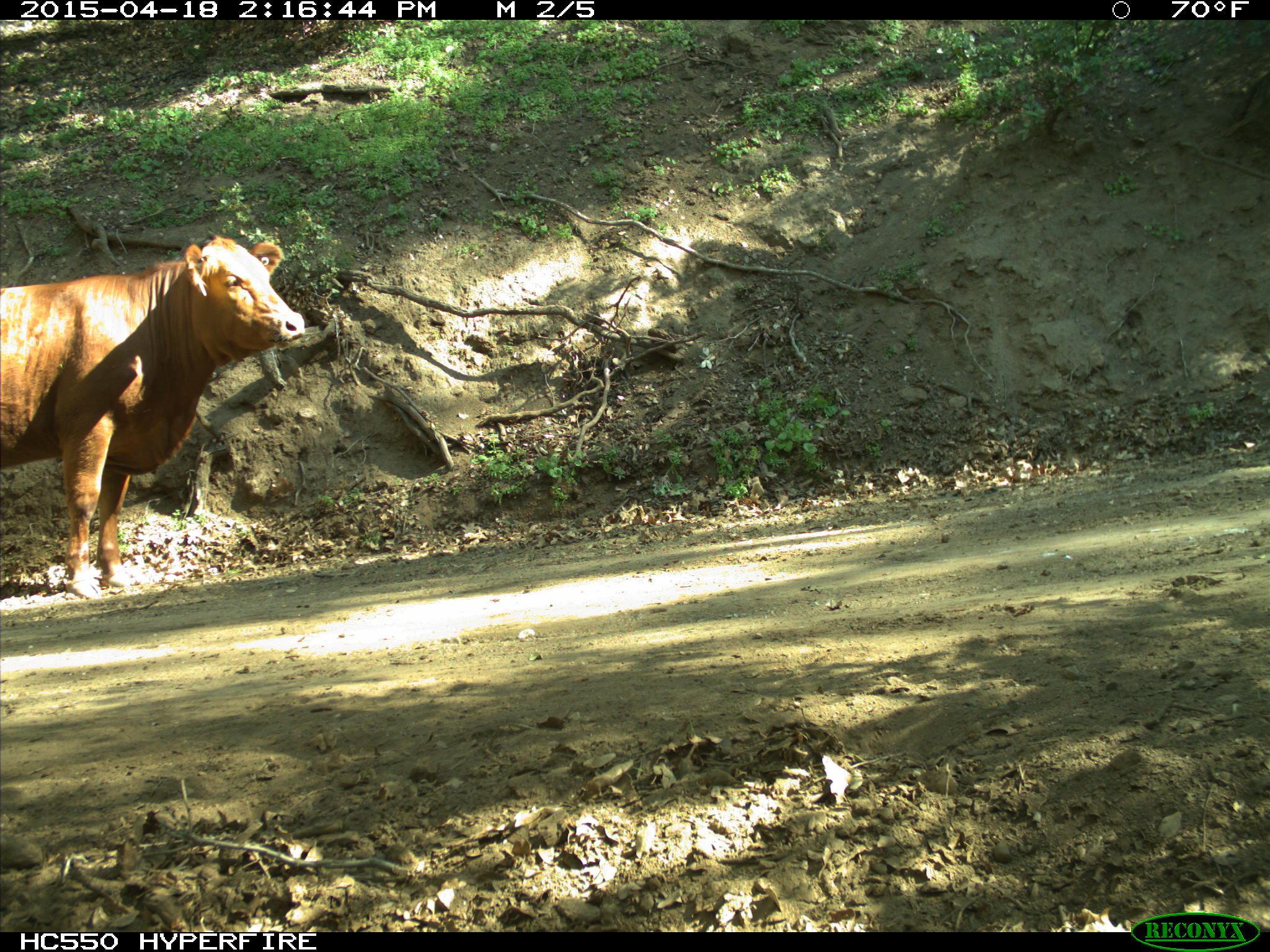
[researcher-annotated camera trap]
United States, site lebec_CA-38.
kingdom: Animalia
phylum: Chordata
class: Mammalia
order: Artiodactyla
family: Bovidae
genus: Bos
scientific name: Bos taurus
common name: domestic cow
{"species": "Bos taurus (domestic cow)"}